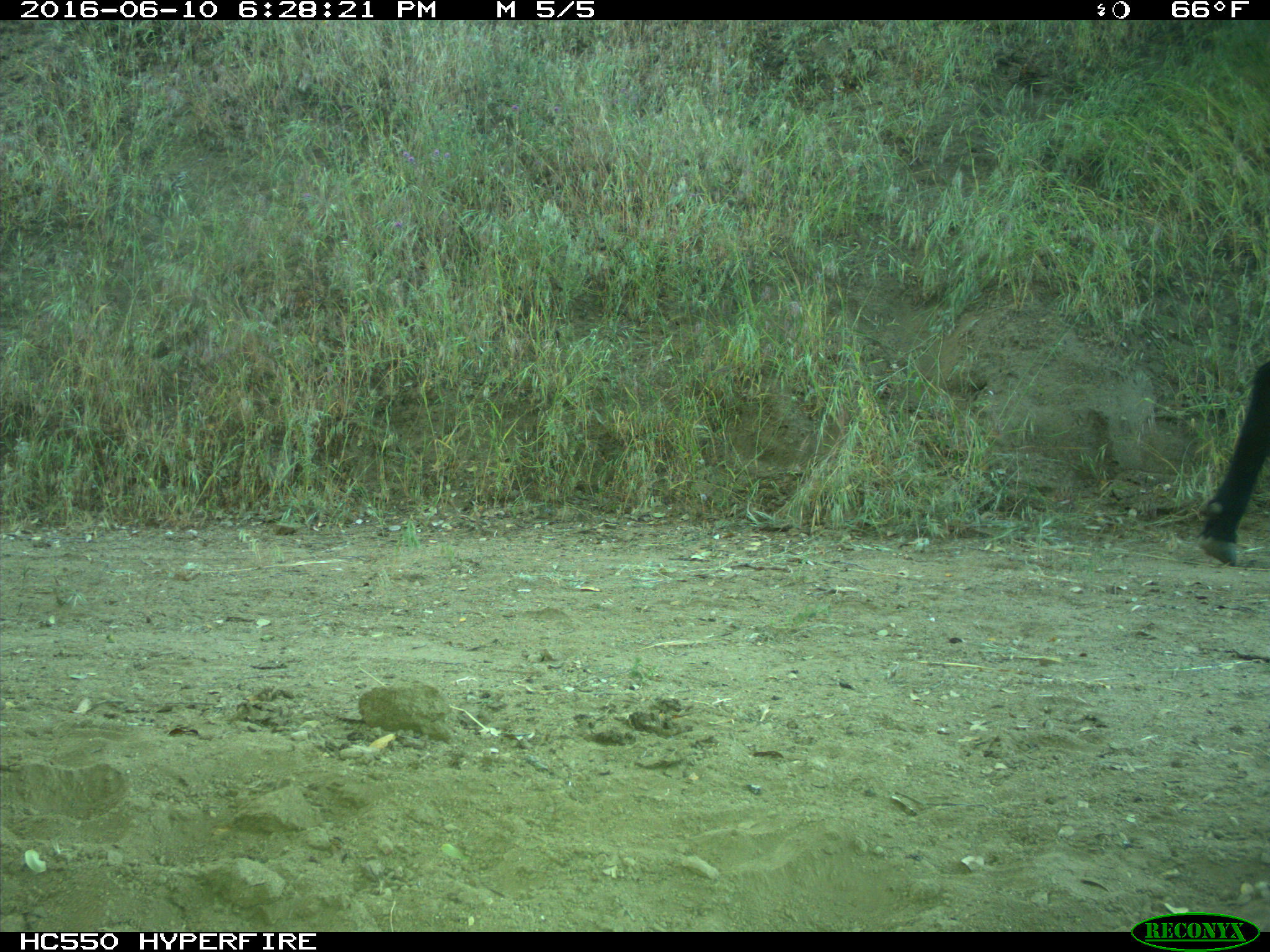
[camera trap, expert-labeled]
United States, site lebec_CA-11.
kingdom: Animalia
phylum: Chordata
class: Mammalia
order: Artiodactyla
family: Bovidae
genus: Bos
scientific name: Bos taurus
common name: domestic cow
Bos taurus (domestic cow).